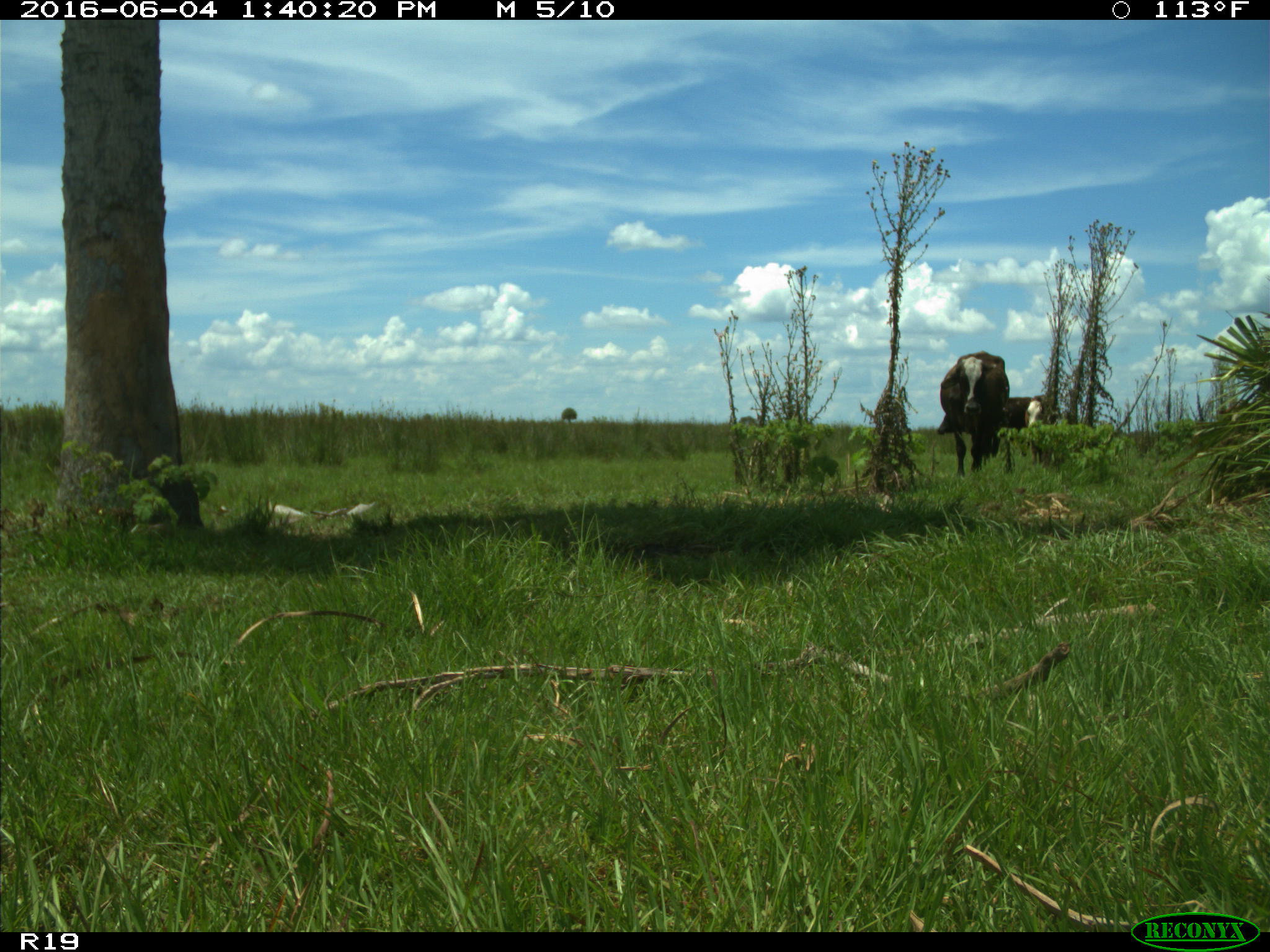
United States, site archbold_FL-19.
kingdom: Animalia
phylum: Chordata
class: Mammalia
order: Artiodactyla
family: Bovidae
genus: Bos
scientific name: Bos taurus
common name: domestic cow